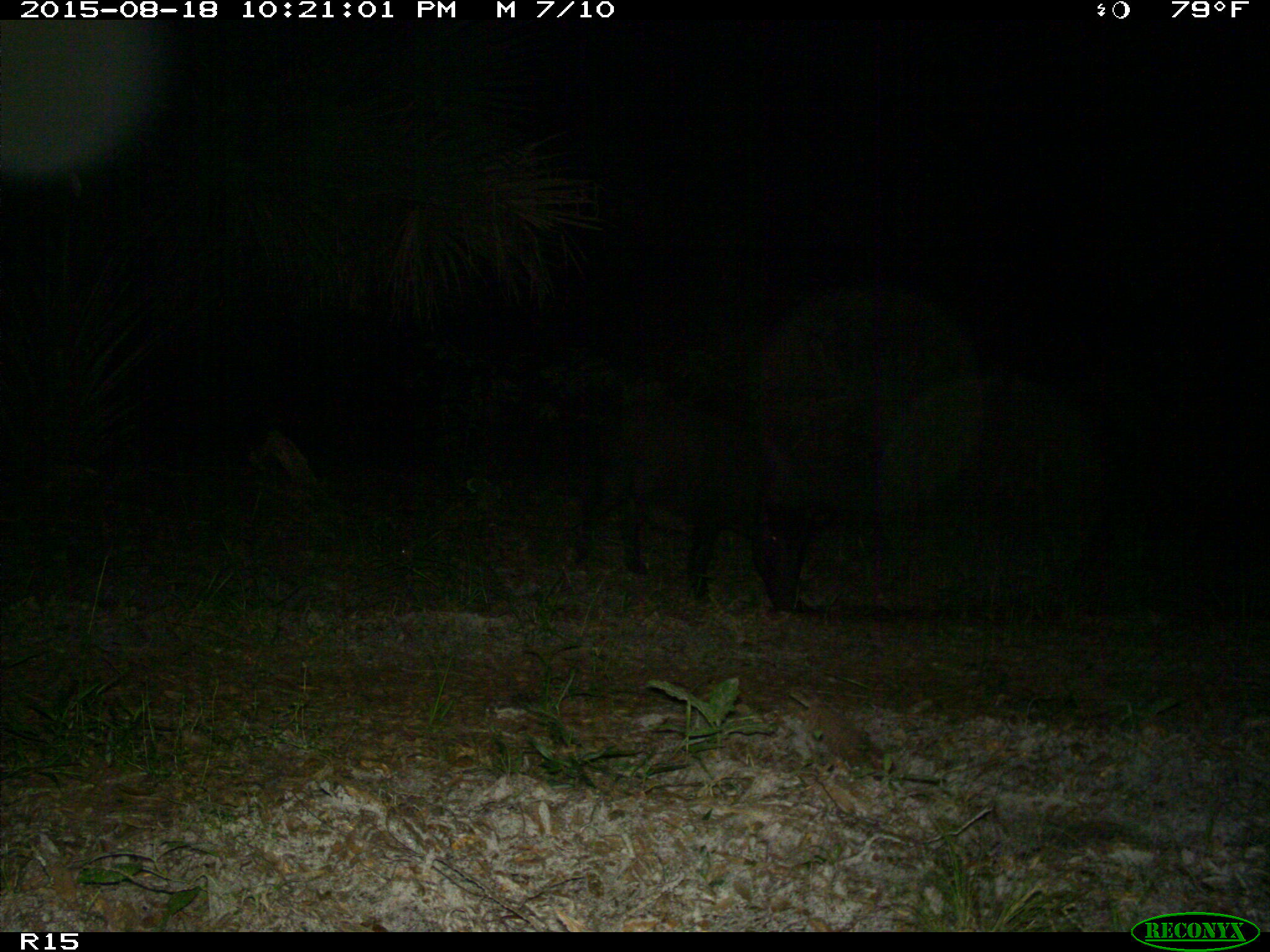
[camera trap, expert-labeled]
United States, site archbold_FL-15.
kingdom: Animalia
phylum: Chordata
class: Mammalia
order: Artiodactyla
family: Suidae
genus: Sus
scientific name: Sus scrofa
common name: wild boar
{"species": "Sus scrofa (wild boar)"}